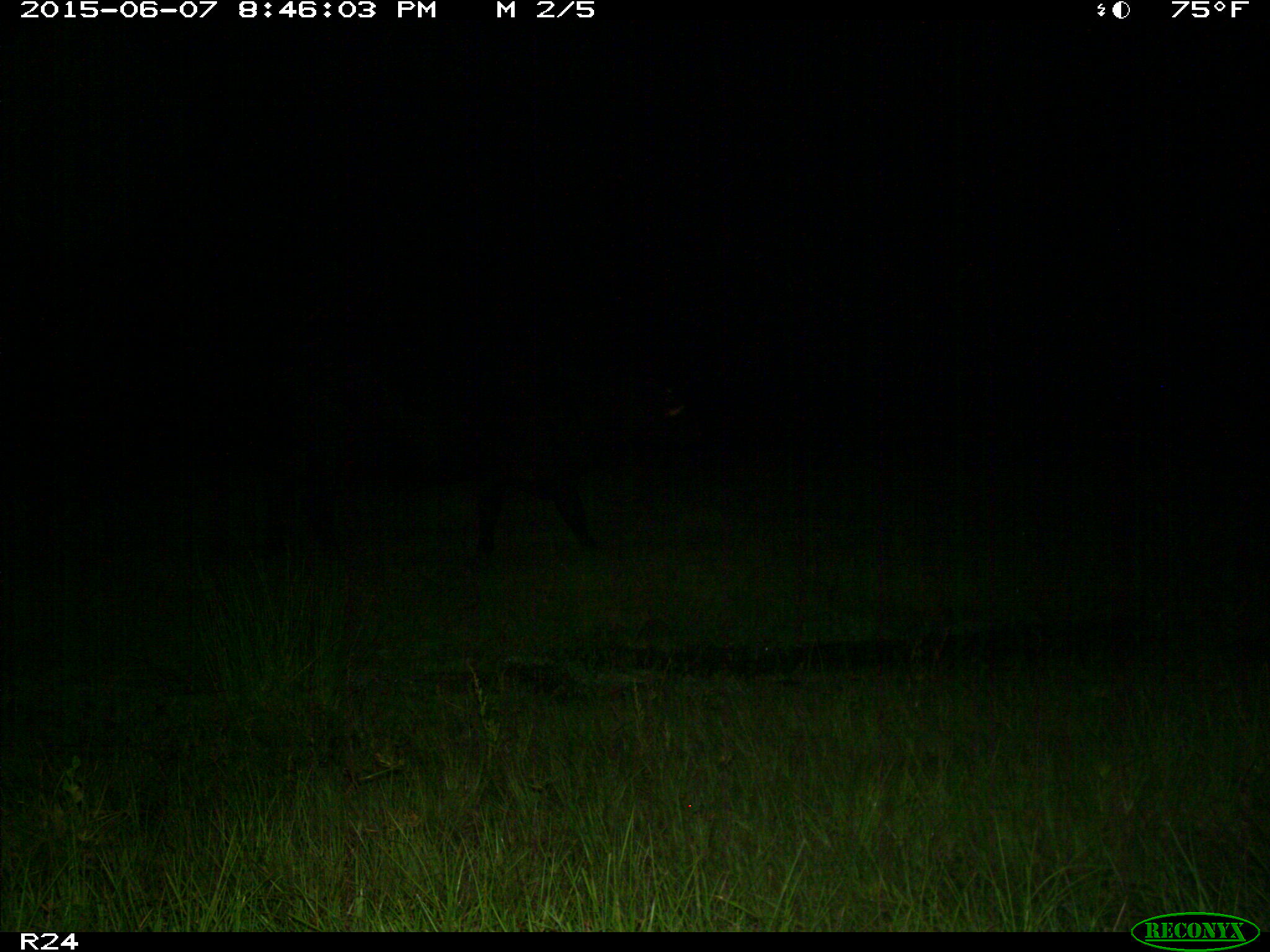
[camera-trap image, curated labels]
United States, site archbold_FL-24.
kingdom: Animalia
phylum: Chordata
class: Mammalia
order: Artiodactyla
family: Bovidae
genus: Bos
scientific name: Bos taurus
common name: domestic cow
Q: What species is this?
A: Bos taurus (domestic cow).